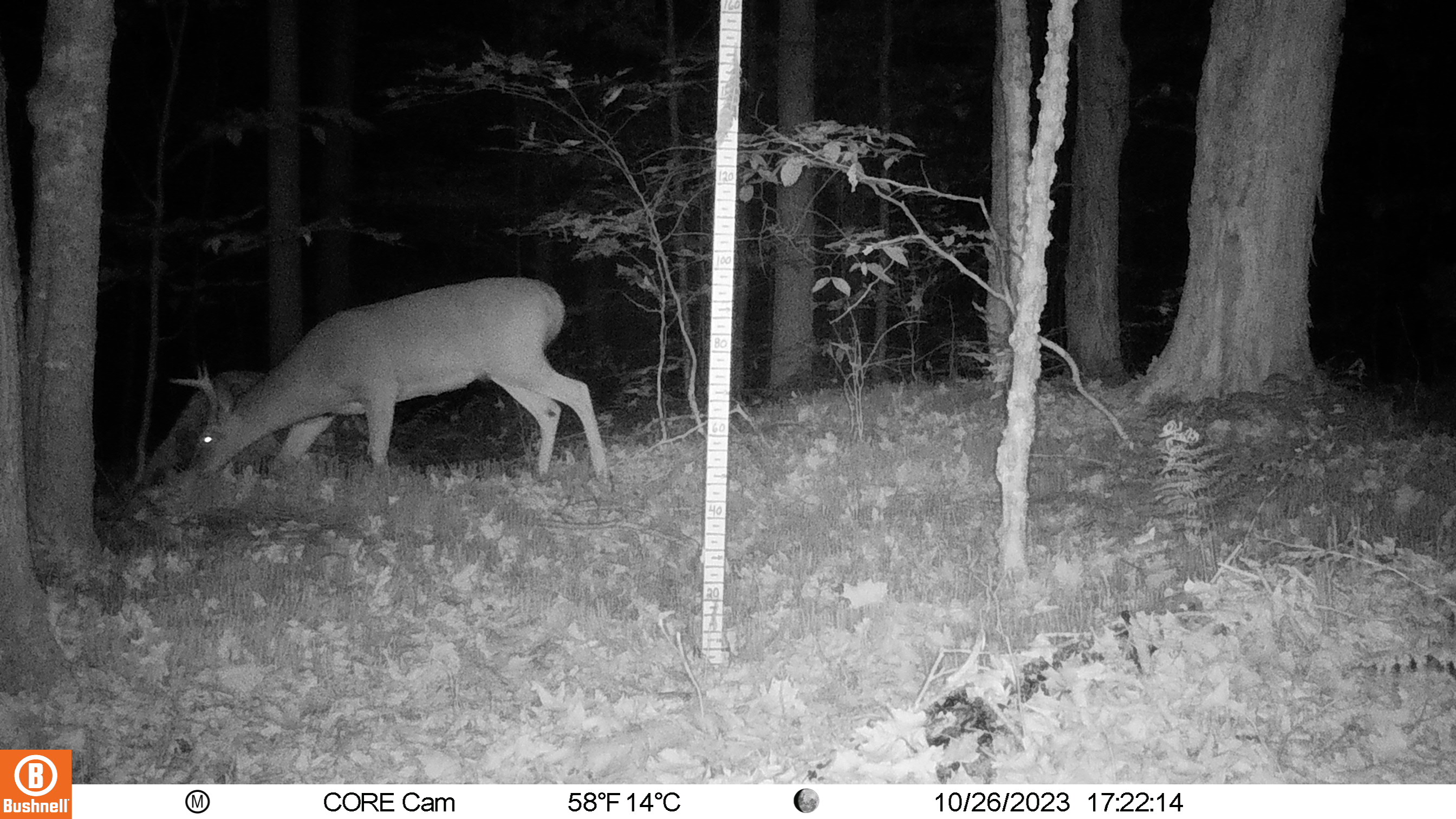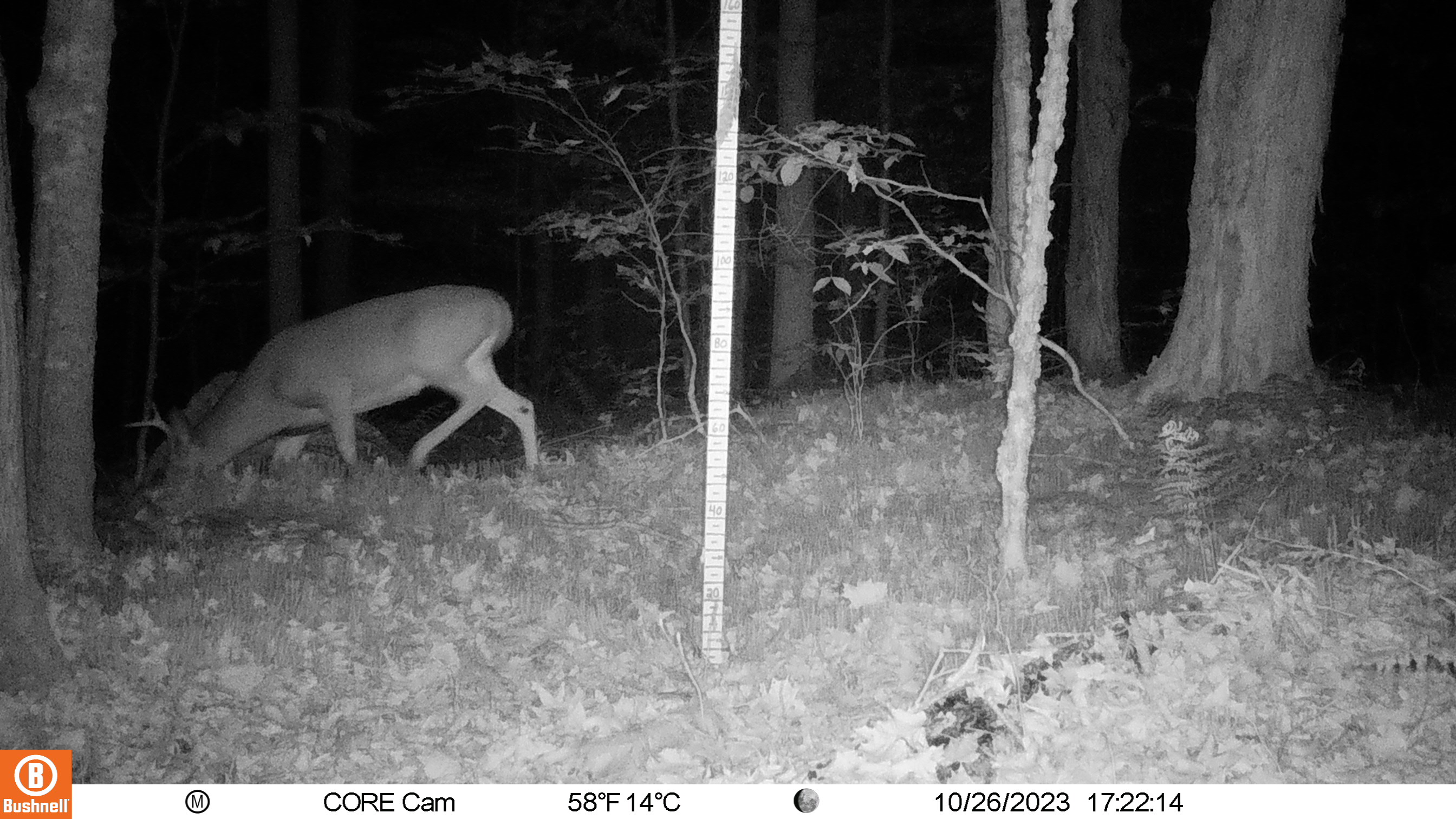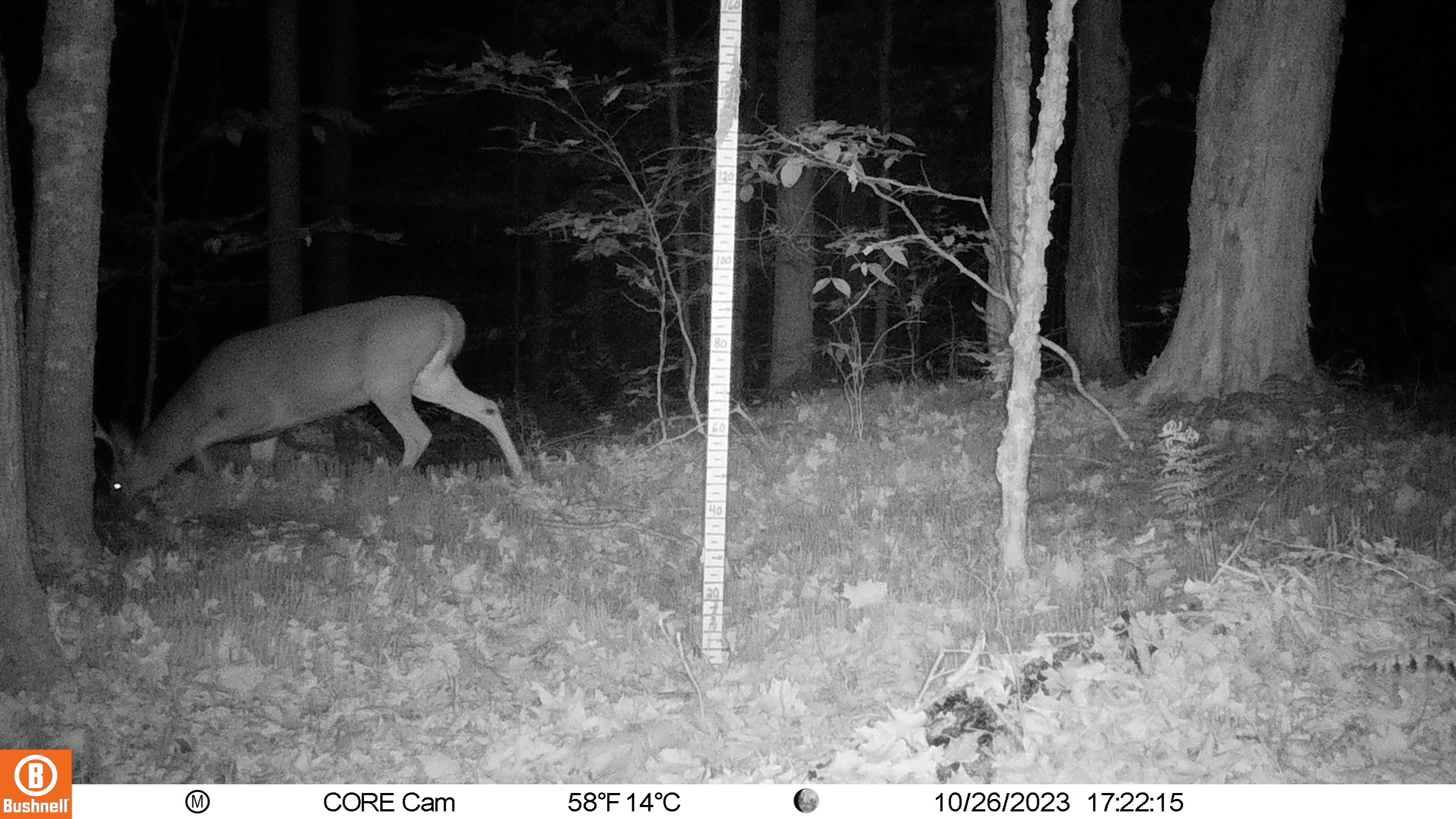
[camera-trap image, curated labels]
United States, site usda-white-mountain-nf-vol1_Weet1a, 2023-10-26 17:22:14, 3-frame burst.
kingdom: Animalia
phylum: Chordata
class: Mammalia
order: Artiodactyla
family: Cervidae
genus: Odocoileus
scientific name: Odocoileus virginianus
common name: white-tailed deer